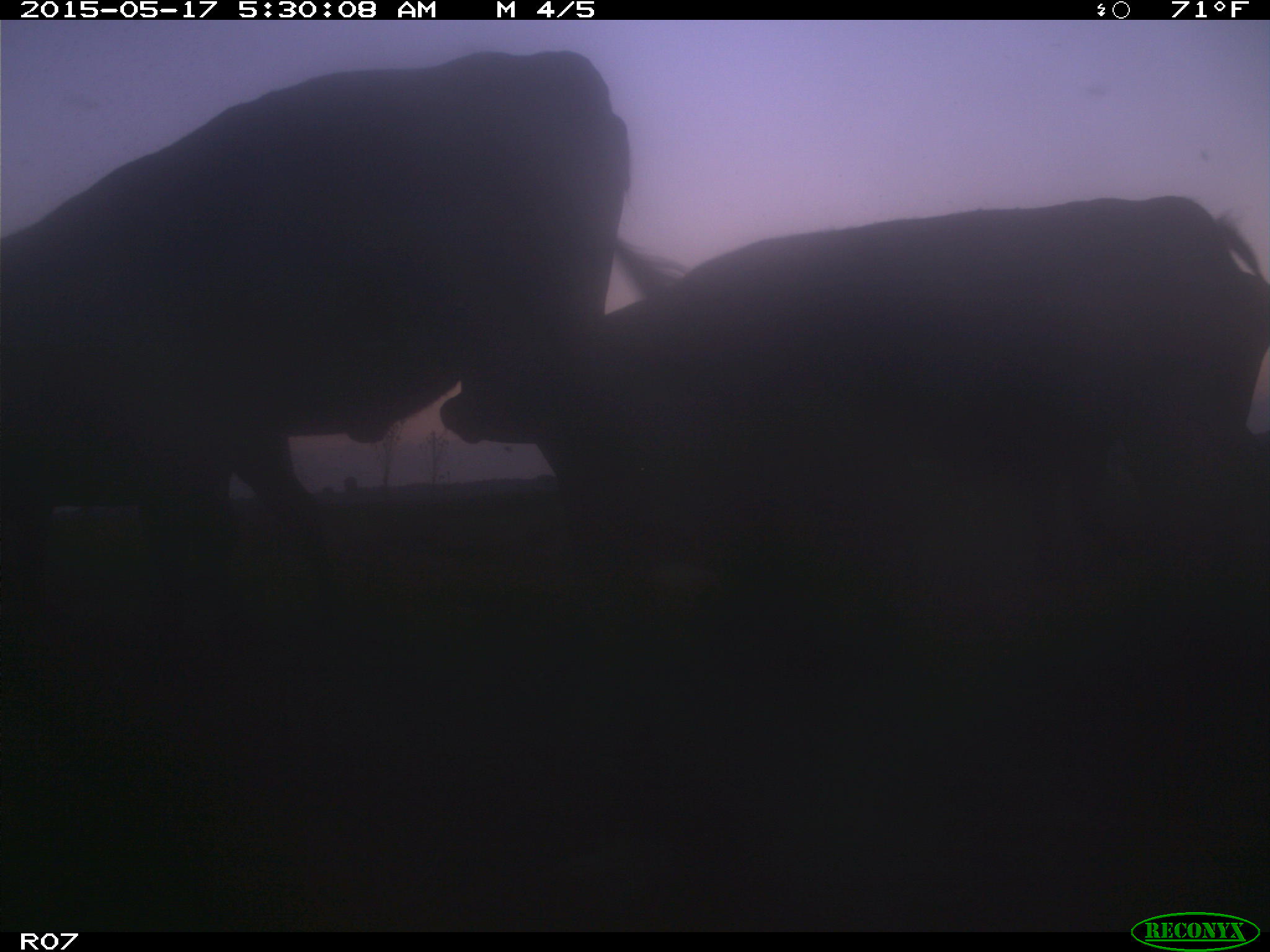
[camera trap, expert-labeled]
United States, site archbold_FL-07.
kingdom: Animalia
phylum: Chordata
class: Mammalia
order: Artiodactyla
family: Bovidae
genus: Bos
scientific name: Bos taurus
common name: domestic cow